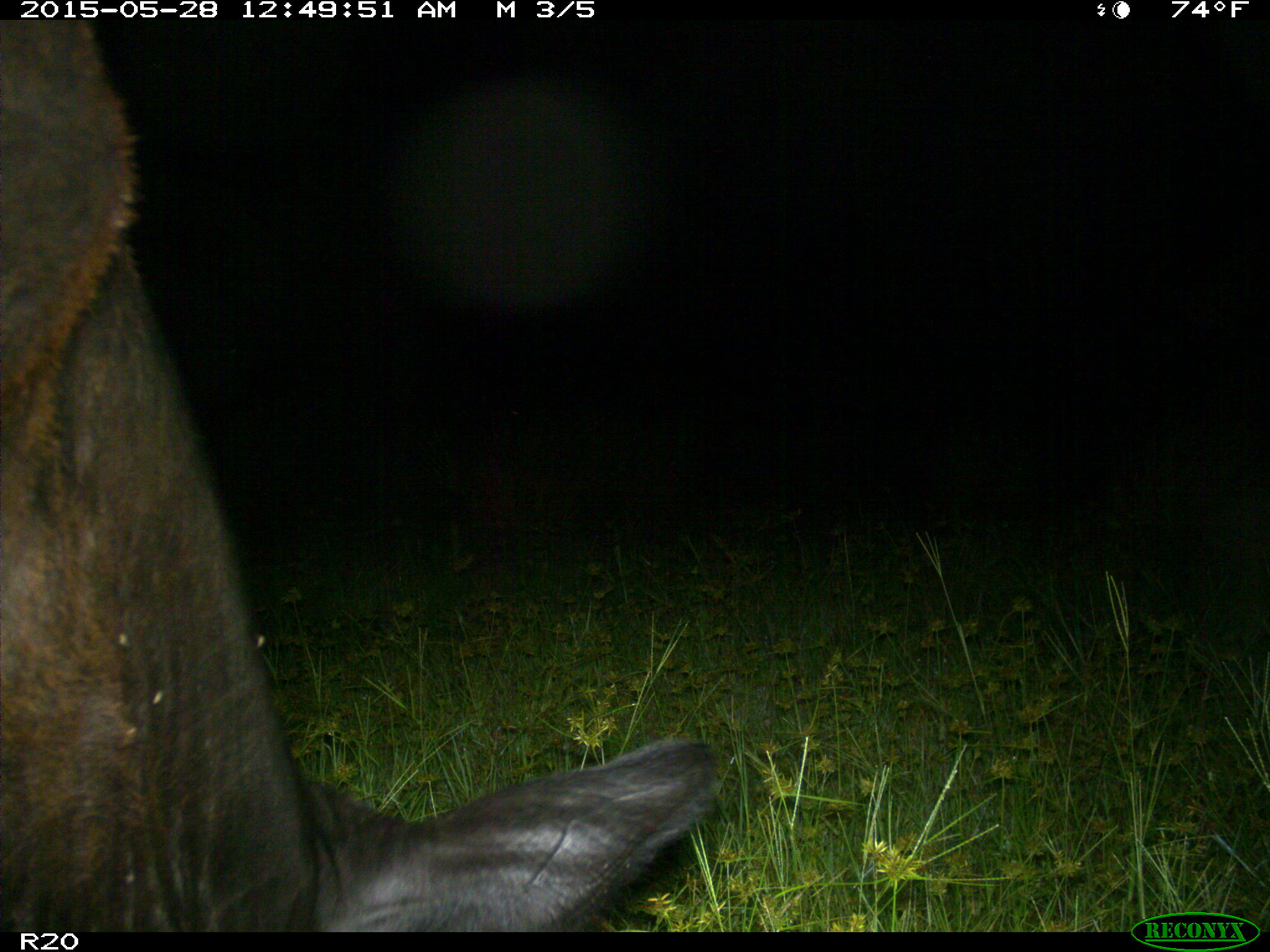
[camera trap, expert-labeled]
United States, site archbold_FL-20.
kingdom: Animalia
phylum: Chordata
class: Mammalia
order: Artiodactyla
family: Bovidae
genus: Bos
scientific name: Bos taurus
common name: domestic cow